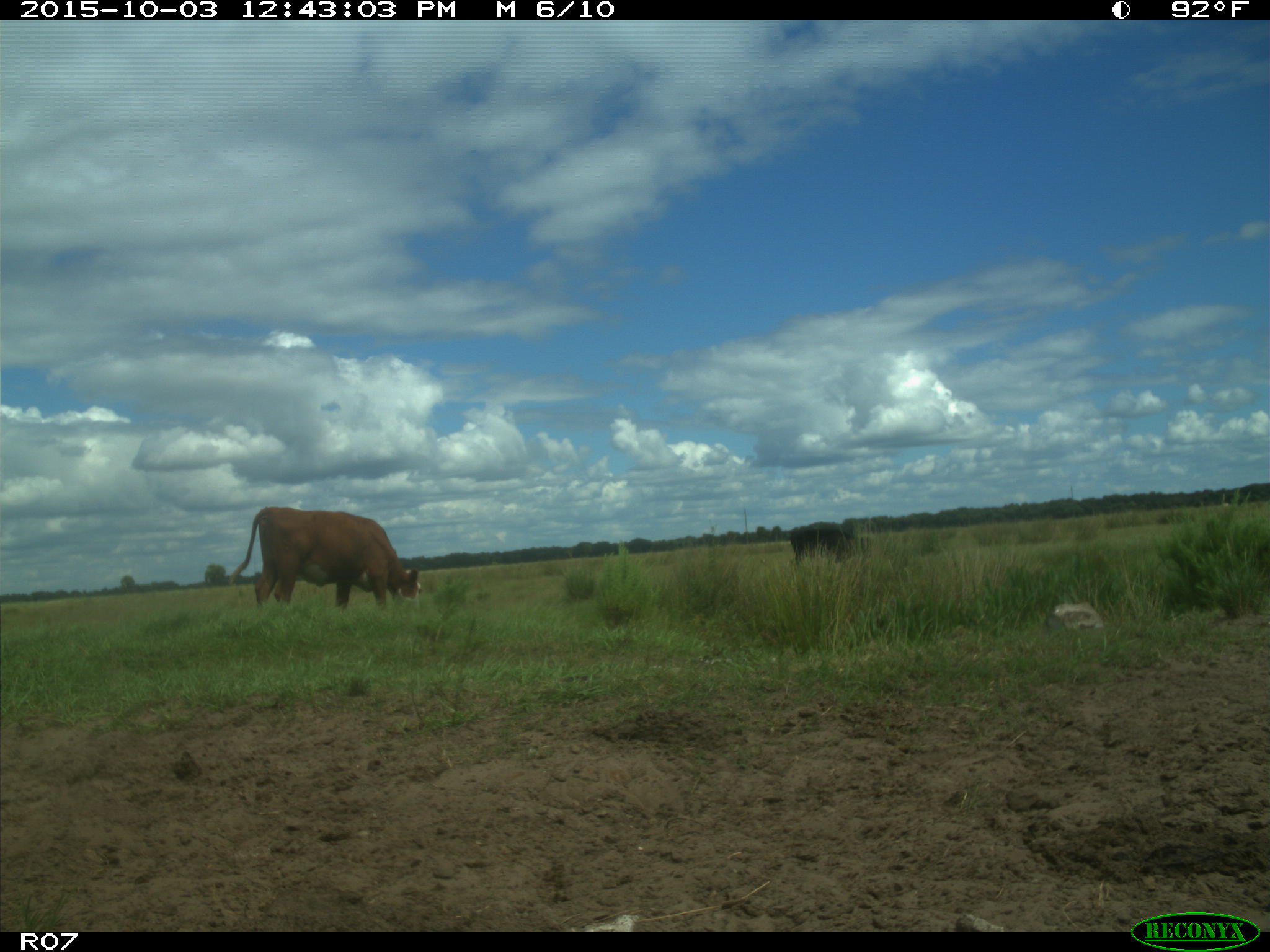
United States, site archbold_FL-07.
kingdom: Animalia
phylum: Chordata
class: Mammalia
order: Artiodactyla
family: Bovidae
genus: Bos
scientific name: Bos taurus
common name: domestic cow